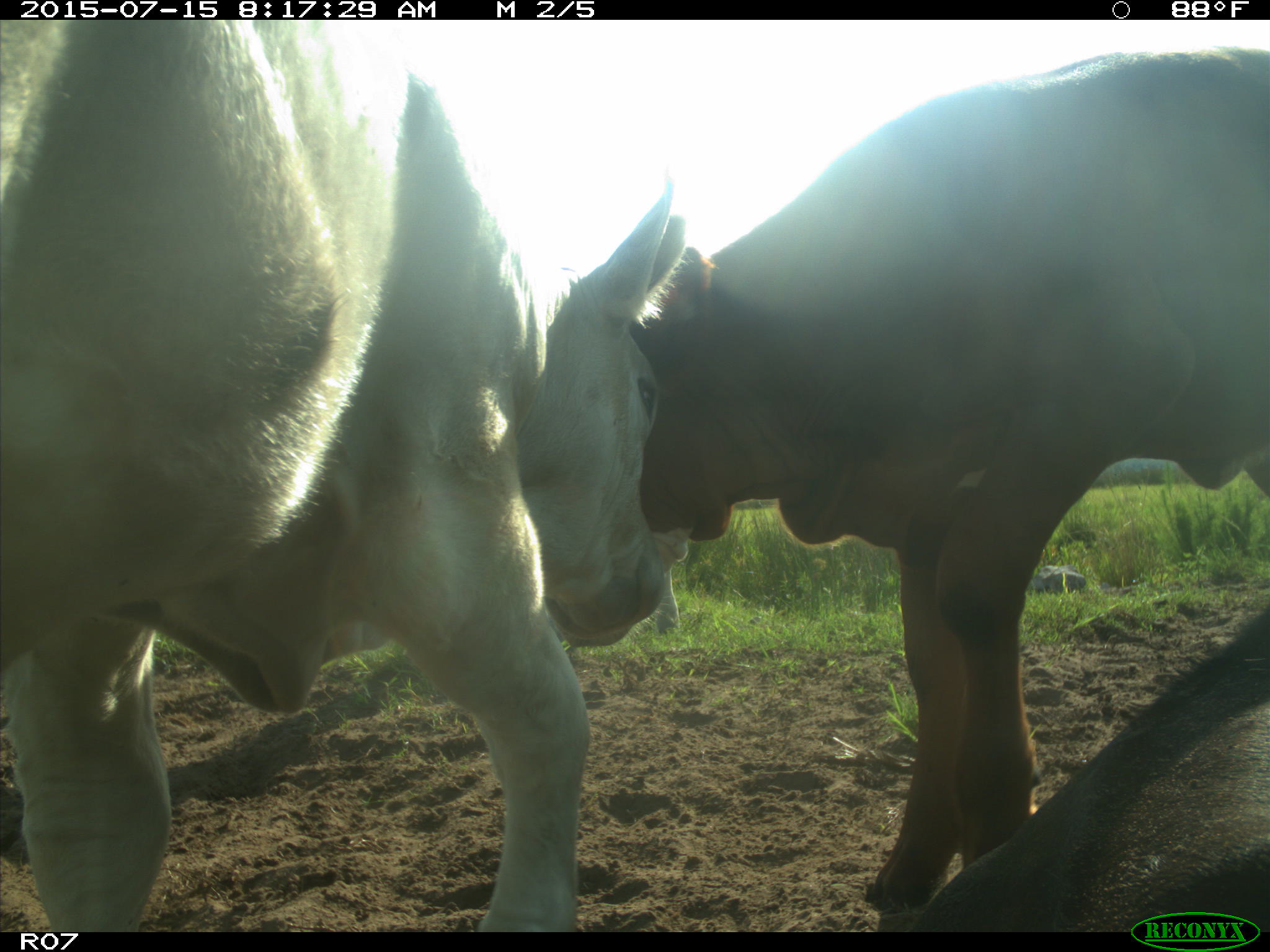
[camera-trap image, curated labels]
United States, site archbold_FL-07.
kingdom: Animalia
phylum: Chordata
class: Mammalia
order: Artiodactyla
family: Bovidae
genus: Bos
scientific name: Bos taurus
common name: domestic cow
Bos taurus (domestic cow).